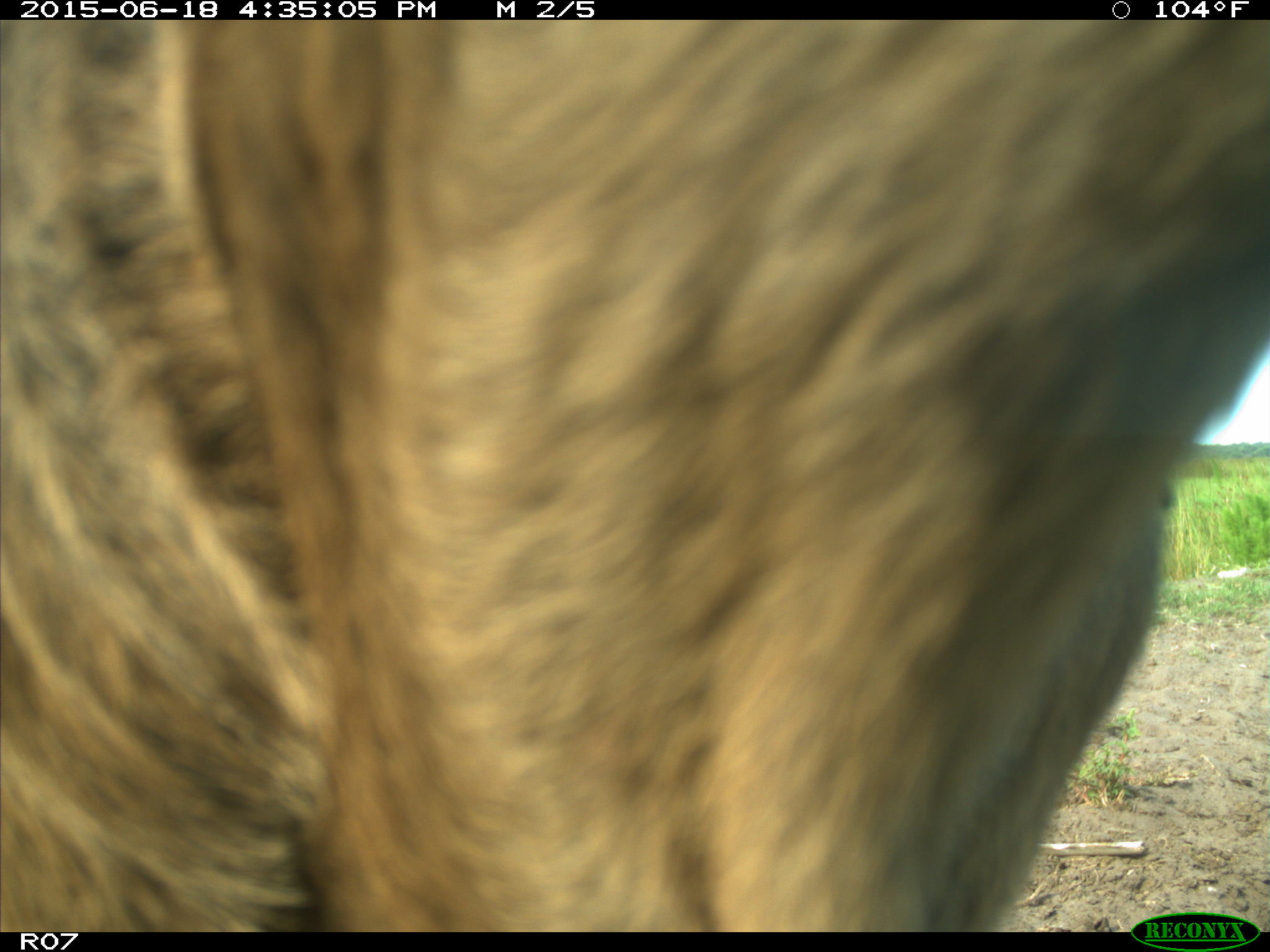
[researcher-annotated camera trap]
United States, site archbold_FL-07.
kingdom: Animalia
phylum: Chordata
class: Mammalia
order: Artiodactyla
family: Bovidae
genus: Bos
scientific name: Bos taurus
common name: domestic cow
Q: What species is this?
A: Bos taurus (domestic cow).